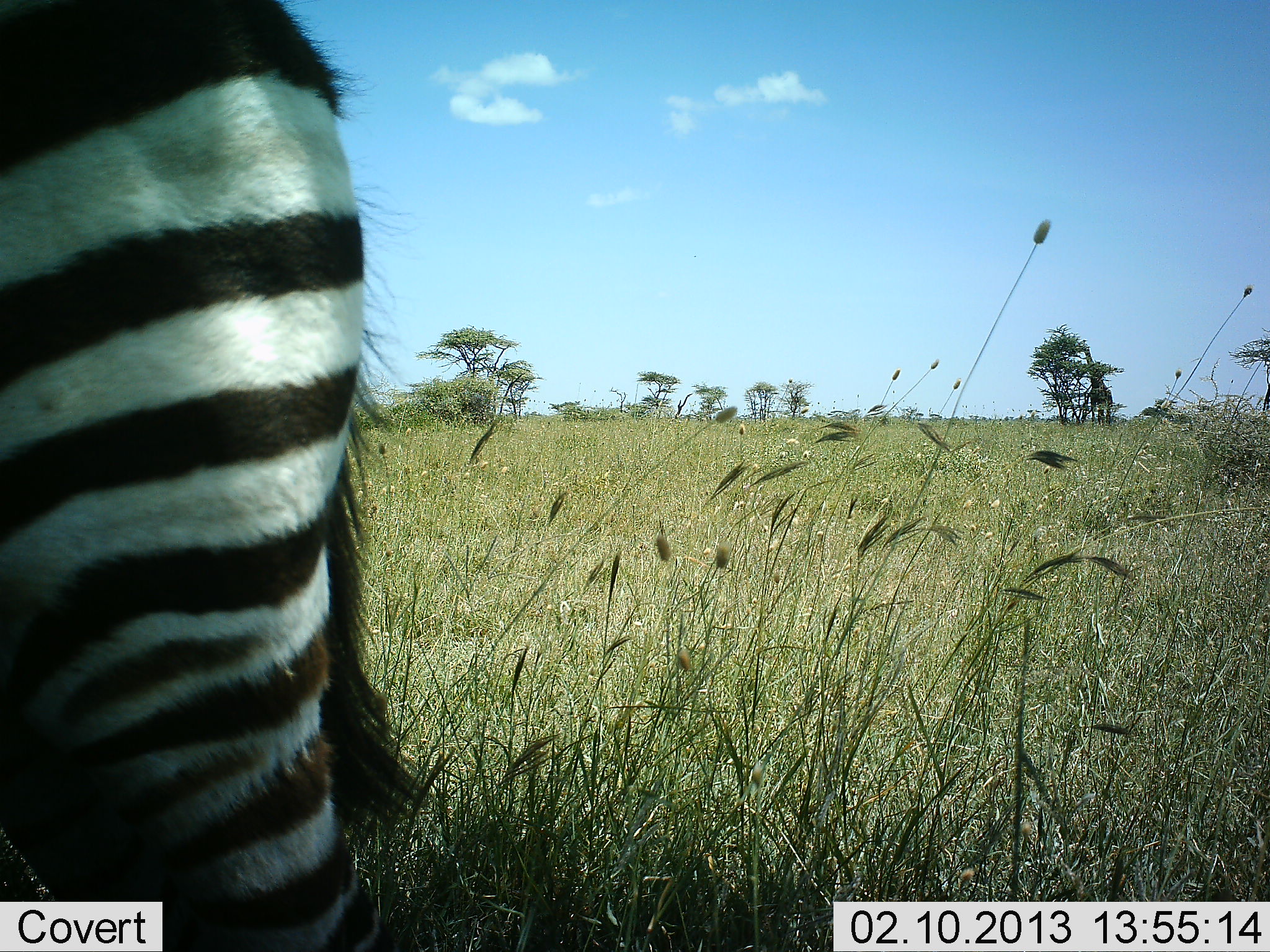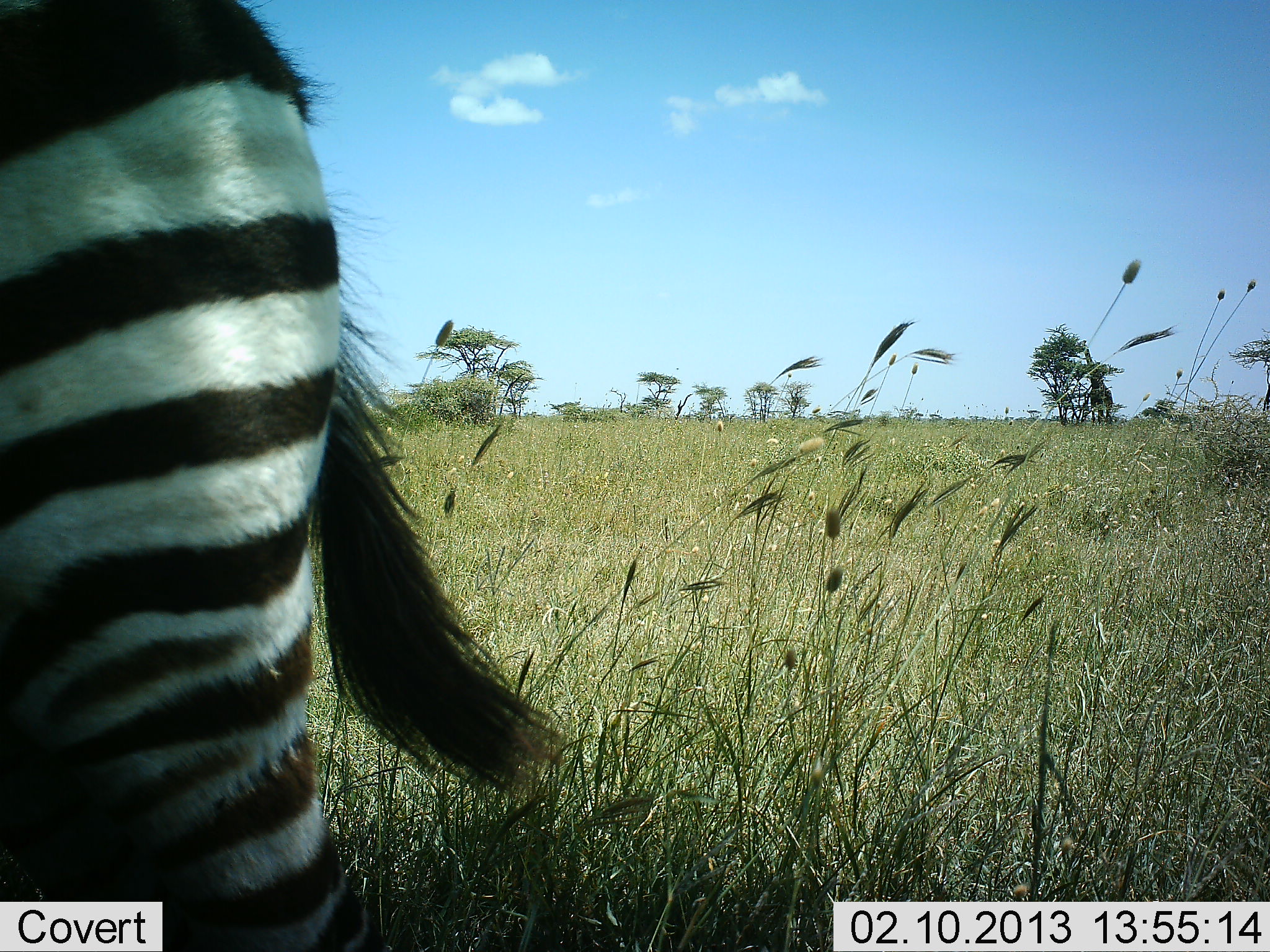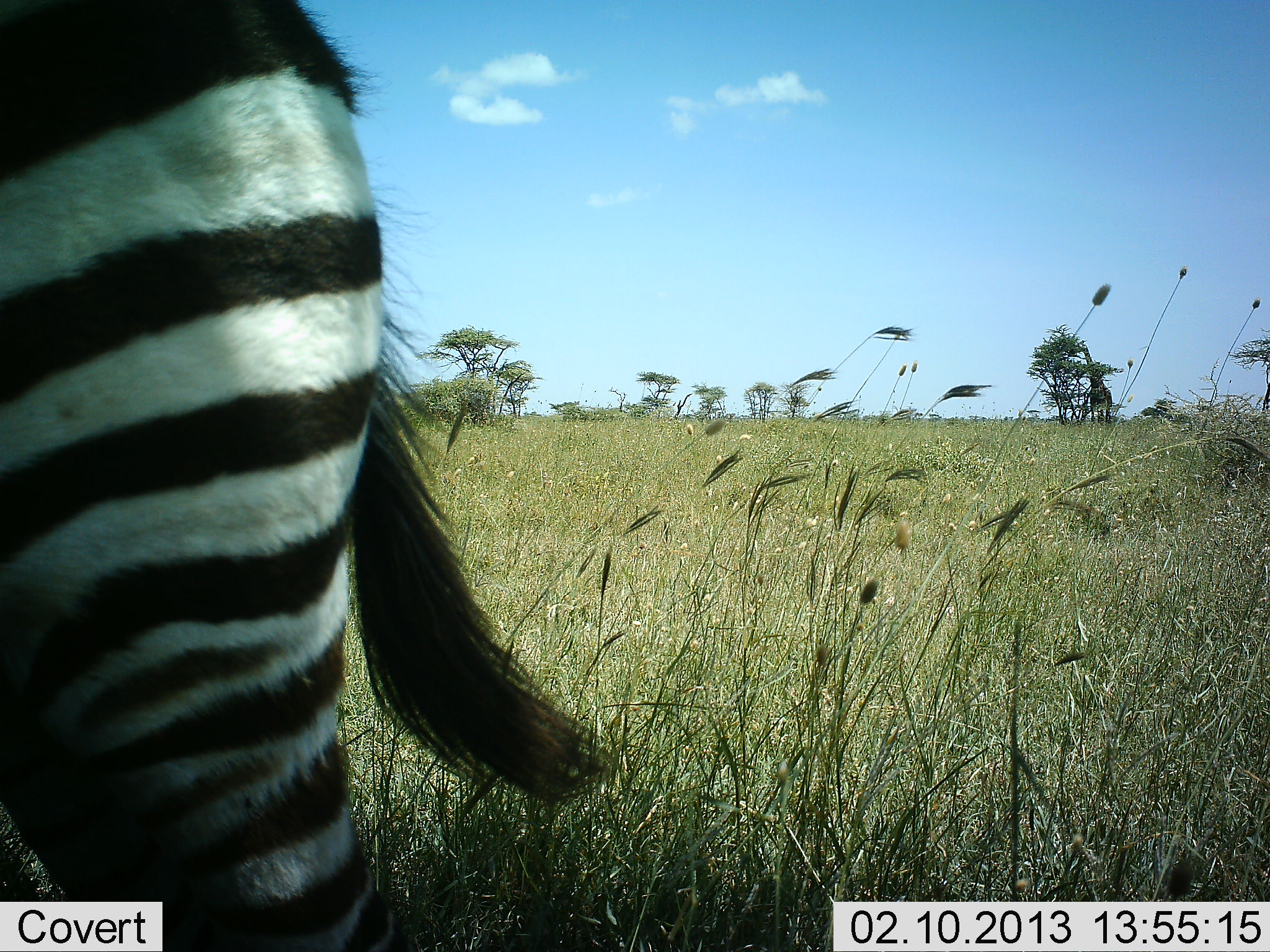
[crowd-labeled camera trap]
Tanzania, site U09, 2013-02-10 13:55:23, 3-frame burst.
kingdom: Animalia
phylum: Chordata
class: Mammalia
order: Perissodactyla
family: Equidae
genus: Equus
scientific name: Equus quagga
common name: plains zebra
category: zebra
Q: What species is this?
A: Zebra (plains zebra) (Equus quagga).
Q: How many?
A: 1.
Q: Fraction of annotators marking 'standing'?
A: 71%.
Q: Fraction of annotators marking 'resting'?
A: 0%.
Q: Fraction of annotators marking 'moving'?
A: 22%.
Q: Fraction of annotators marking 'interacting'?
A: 0%.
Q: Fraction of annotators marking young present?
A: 0%.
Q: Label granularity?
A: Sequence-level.